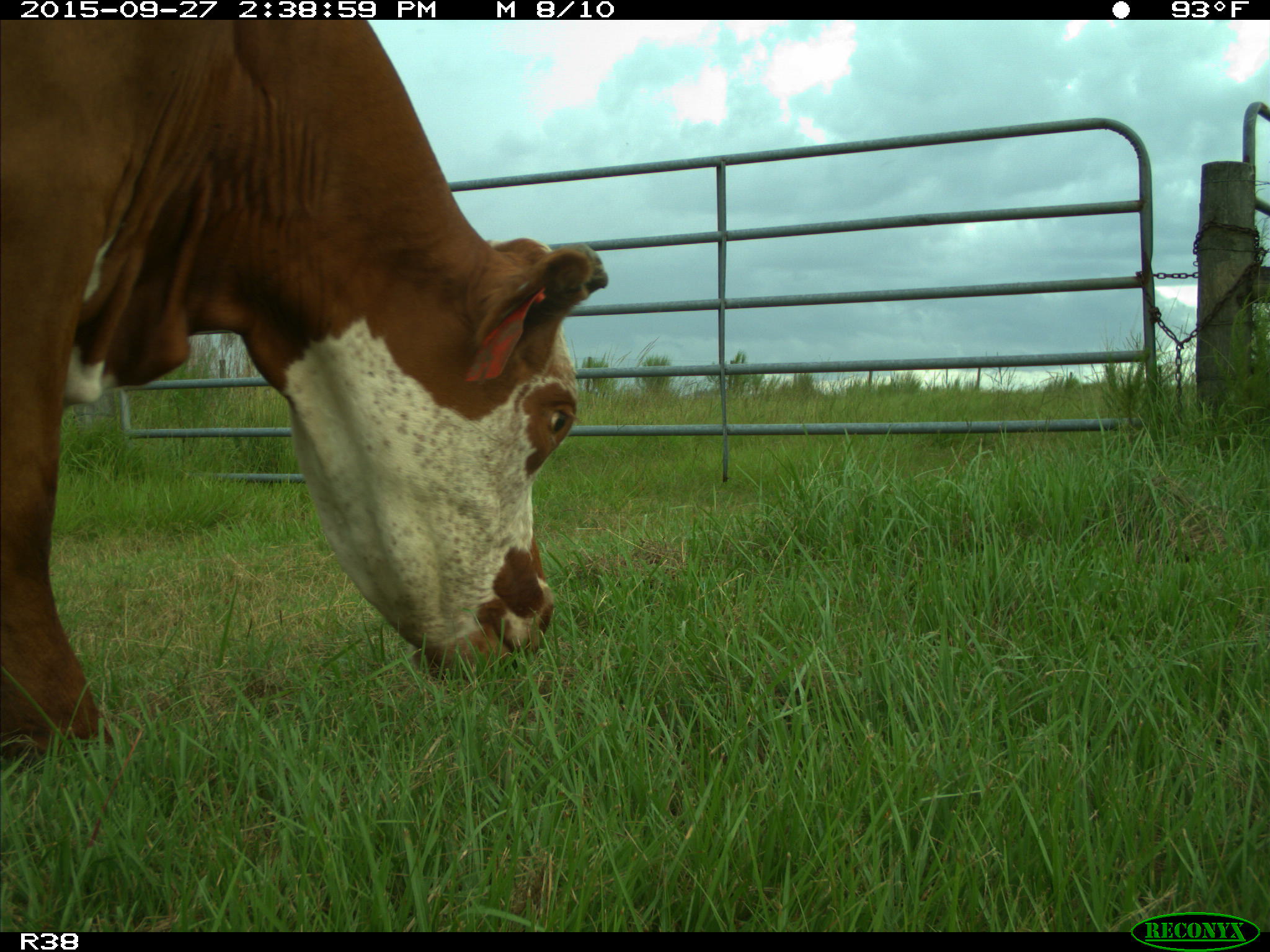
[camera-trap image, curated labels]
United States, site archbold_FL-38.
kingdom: Animalia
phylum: Chordata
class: Mammalia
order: Artiodactyla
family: Bovidae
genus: Bos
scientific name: Bos taurus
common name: domestic cow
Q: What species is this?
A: Bos taurus (domestic cow).